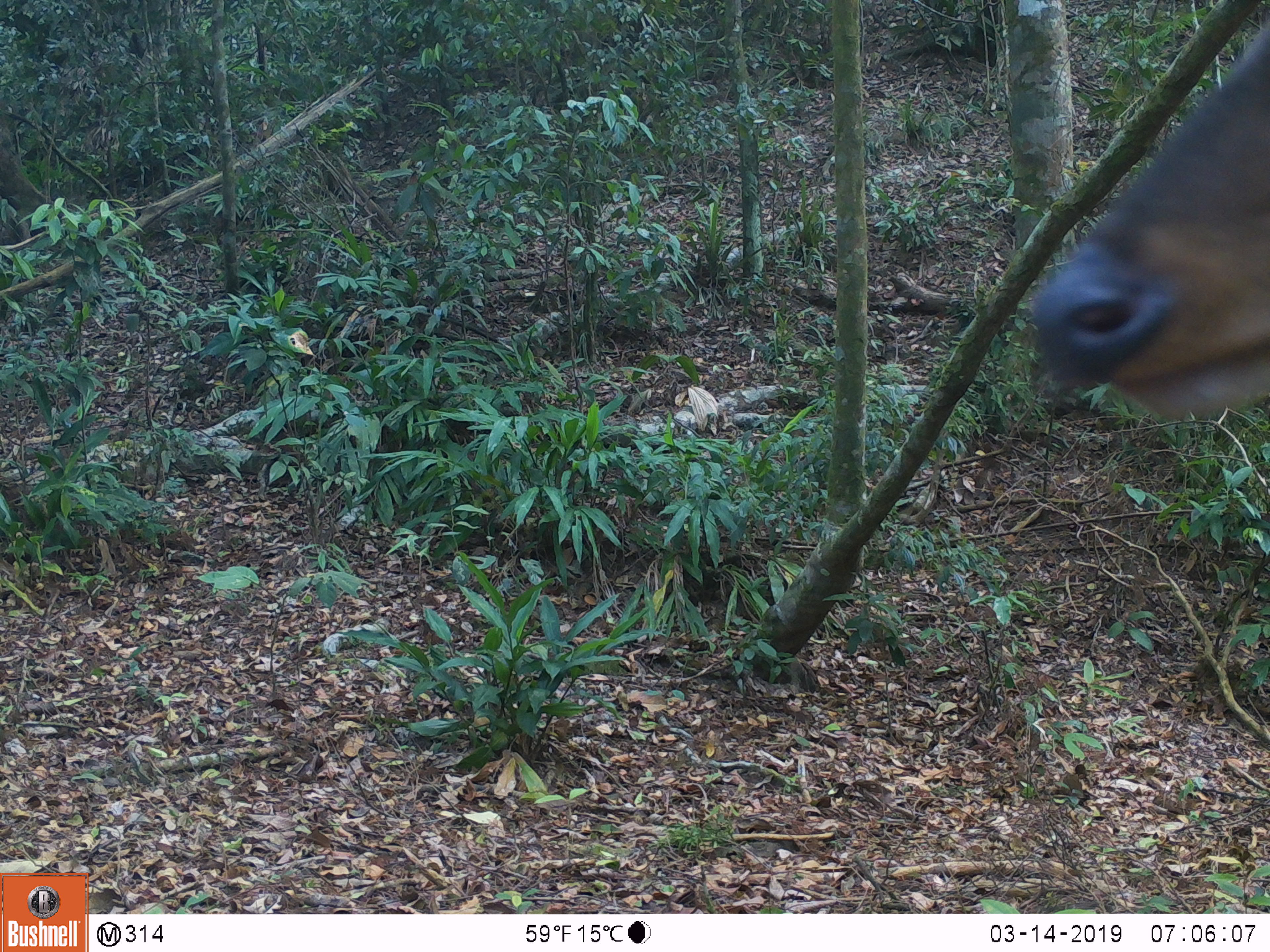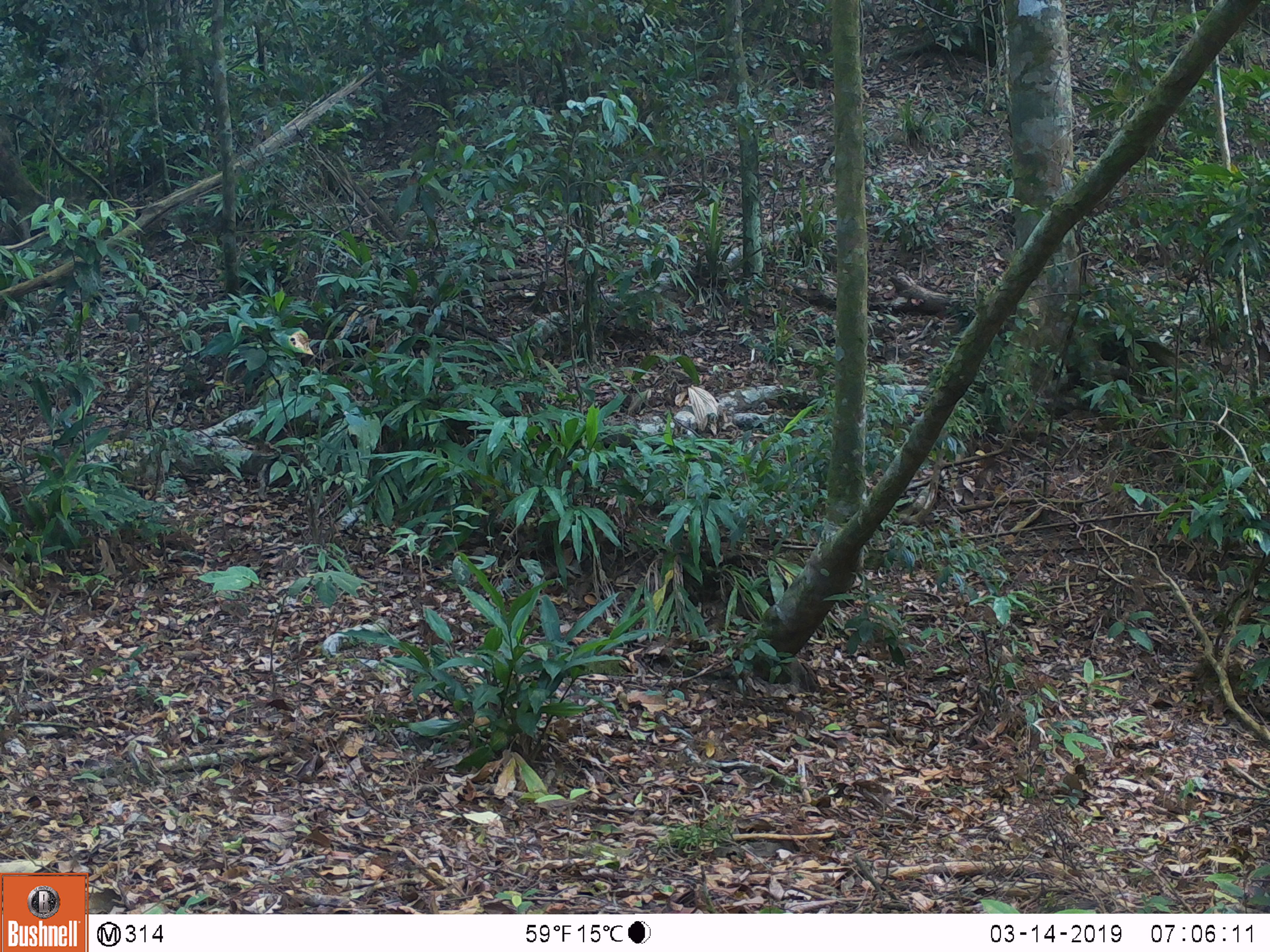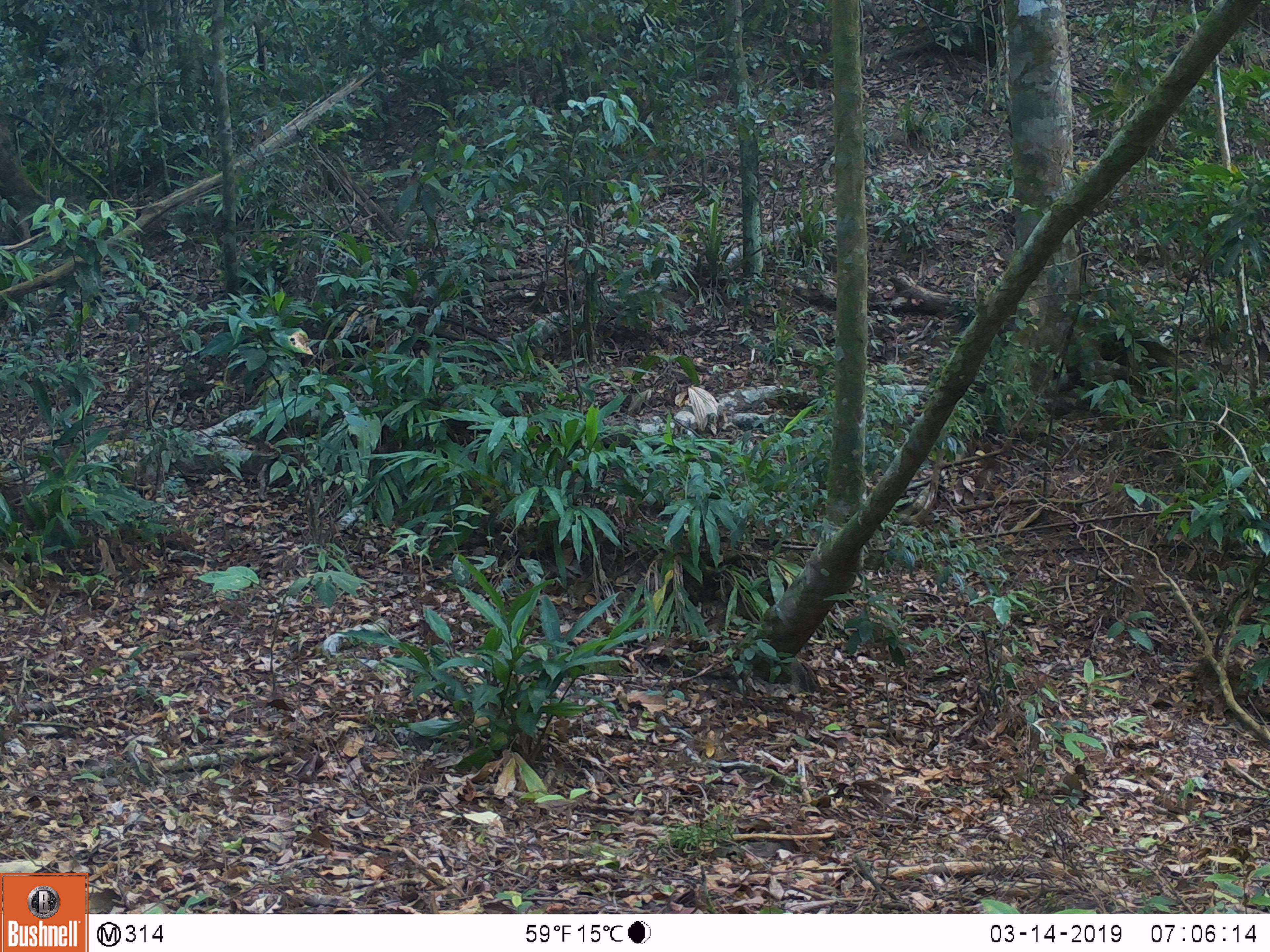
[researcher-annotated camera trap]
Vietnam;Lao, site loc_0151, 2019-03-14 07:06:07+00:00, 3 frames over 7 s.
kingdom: Animalia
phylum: Chordata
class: Mammalia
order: Artiodactyla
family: Cervidae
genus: Muntiacus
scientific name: Muntiacus vuquangensis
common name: large-antlered muntjac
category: large antlered muntjac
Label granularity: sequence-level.